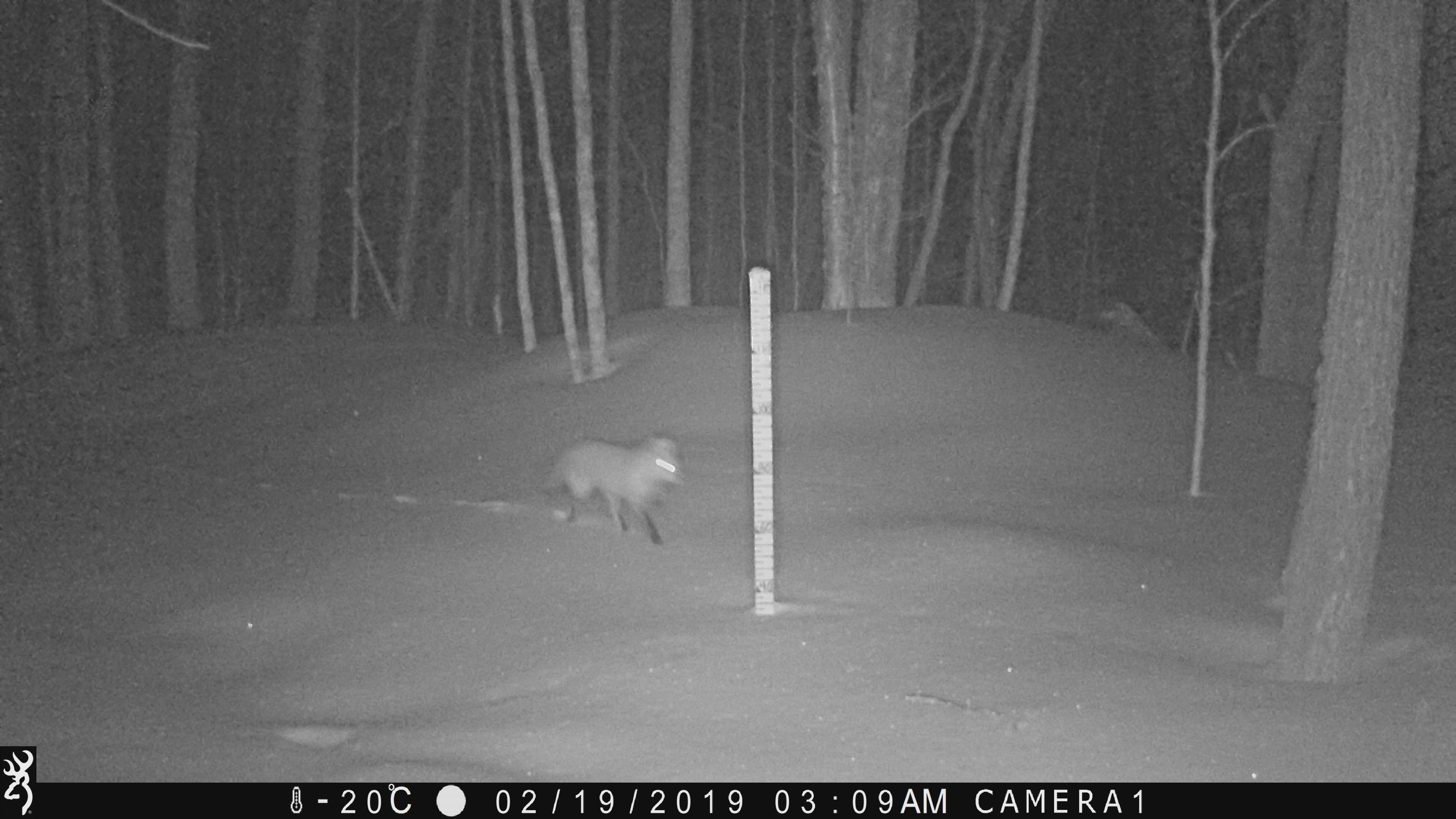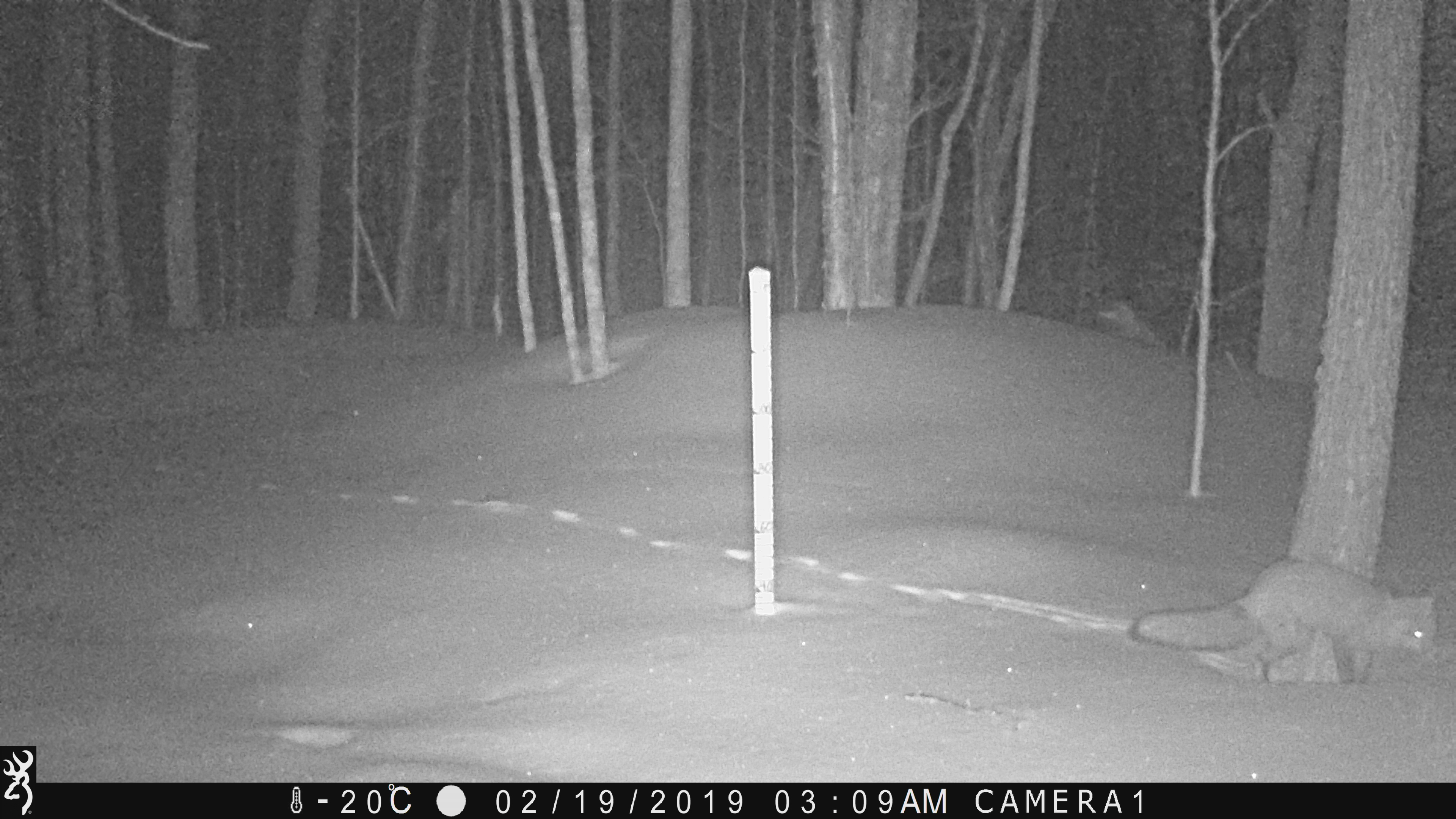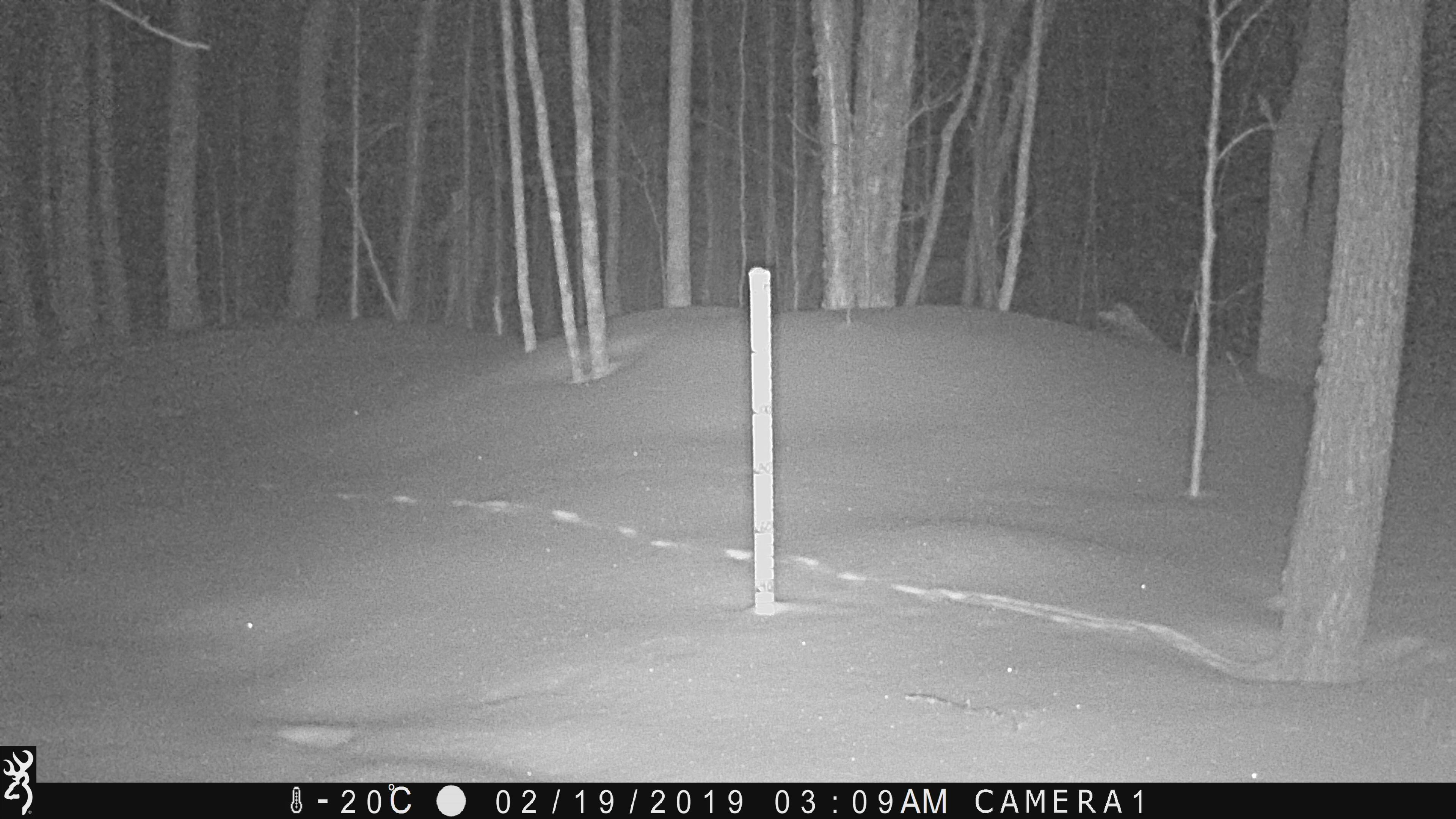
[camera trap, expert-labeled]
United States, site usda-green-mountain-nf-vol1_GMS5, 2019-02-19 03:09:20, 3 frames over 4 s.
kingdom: Animalia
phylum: Chordata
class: Mammalia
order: Carnivora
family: Canidae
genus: Vulpes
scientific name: Vulpes vulpes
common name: red fox